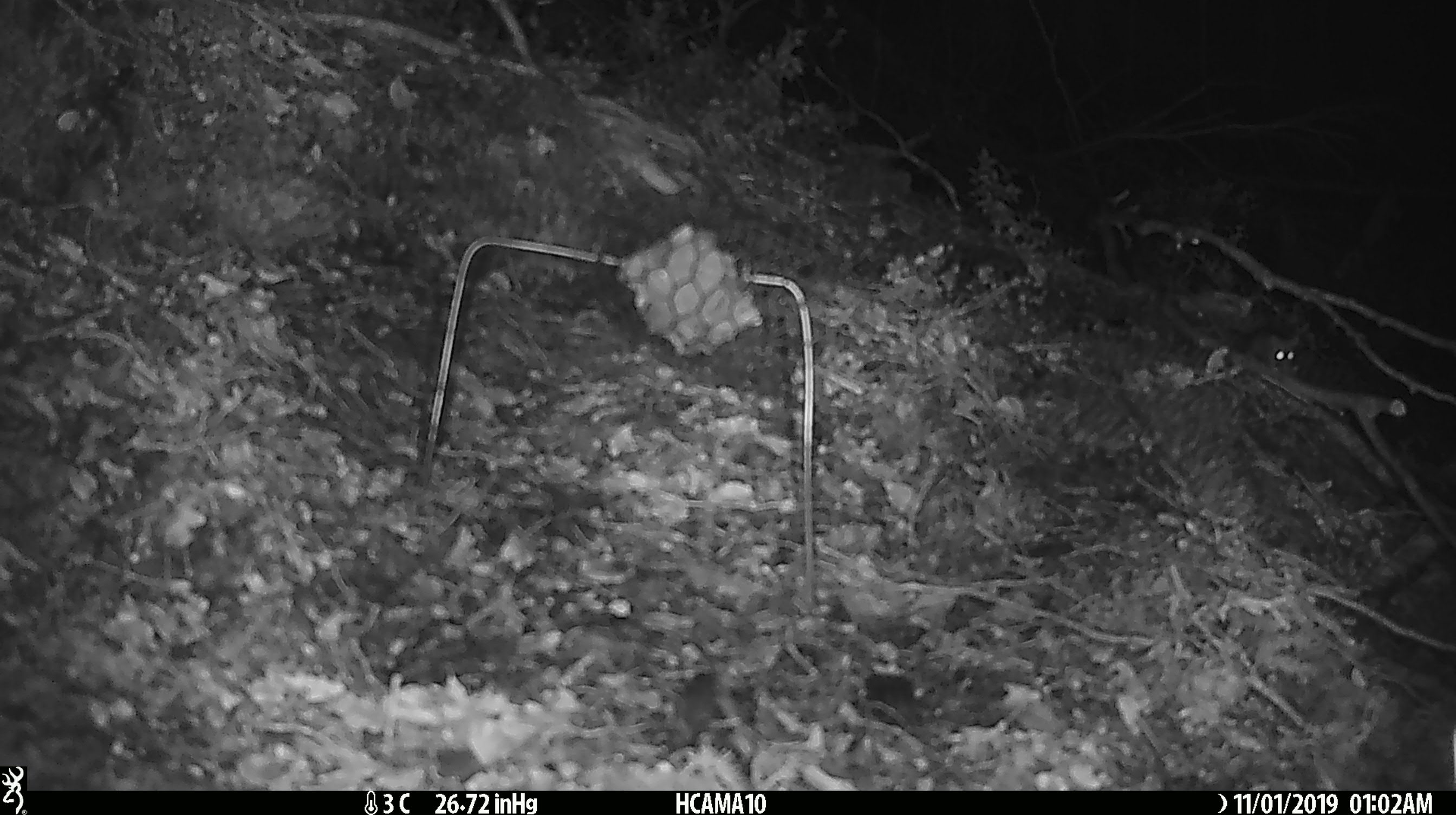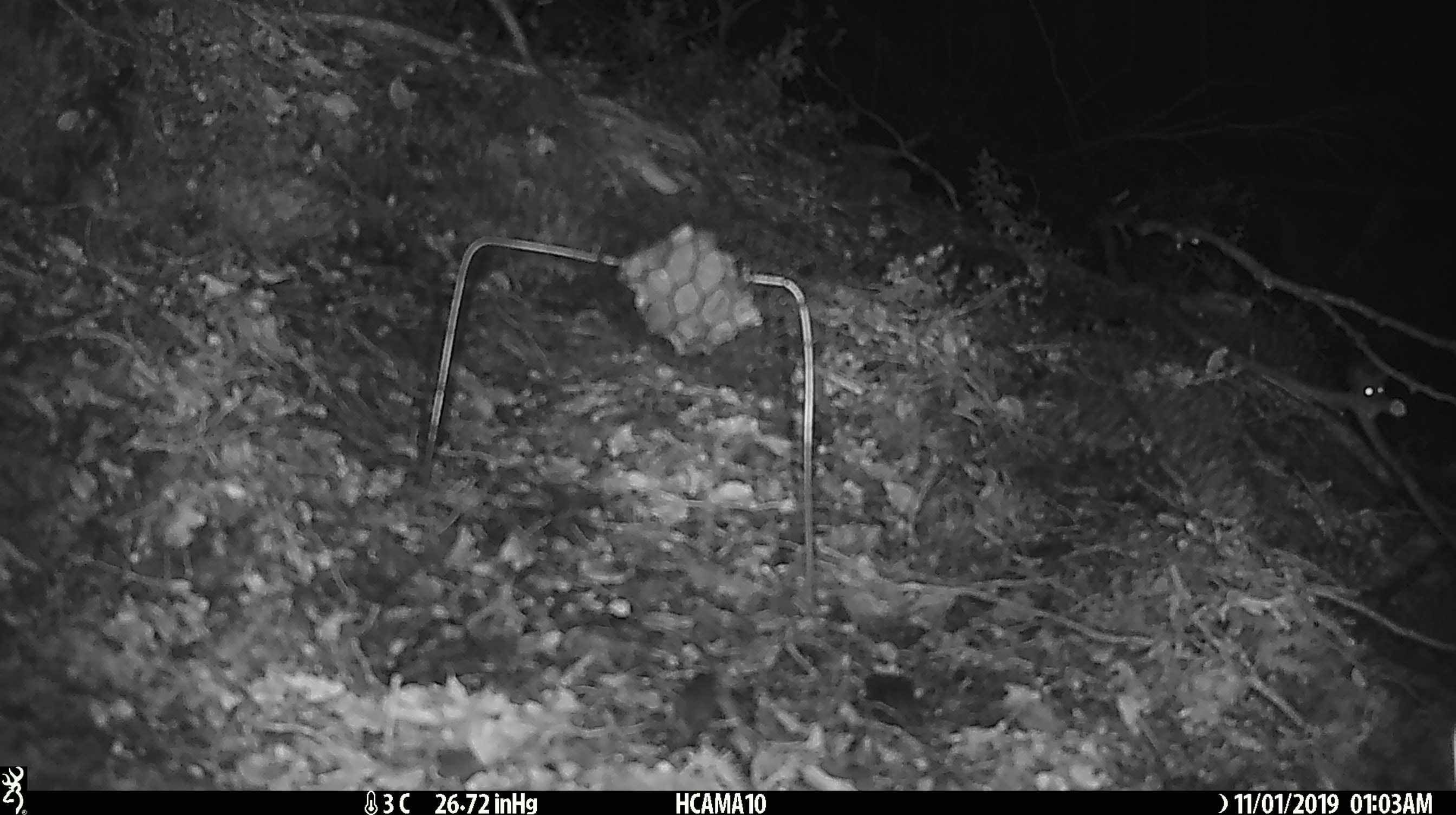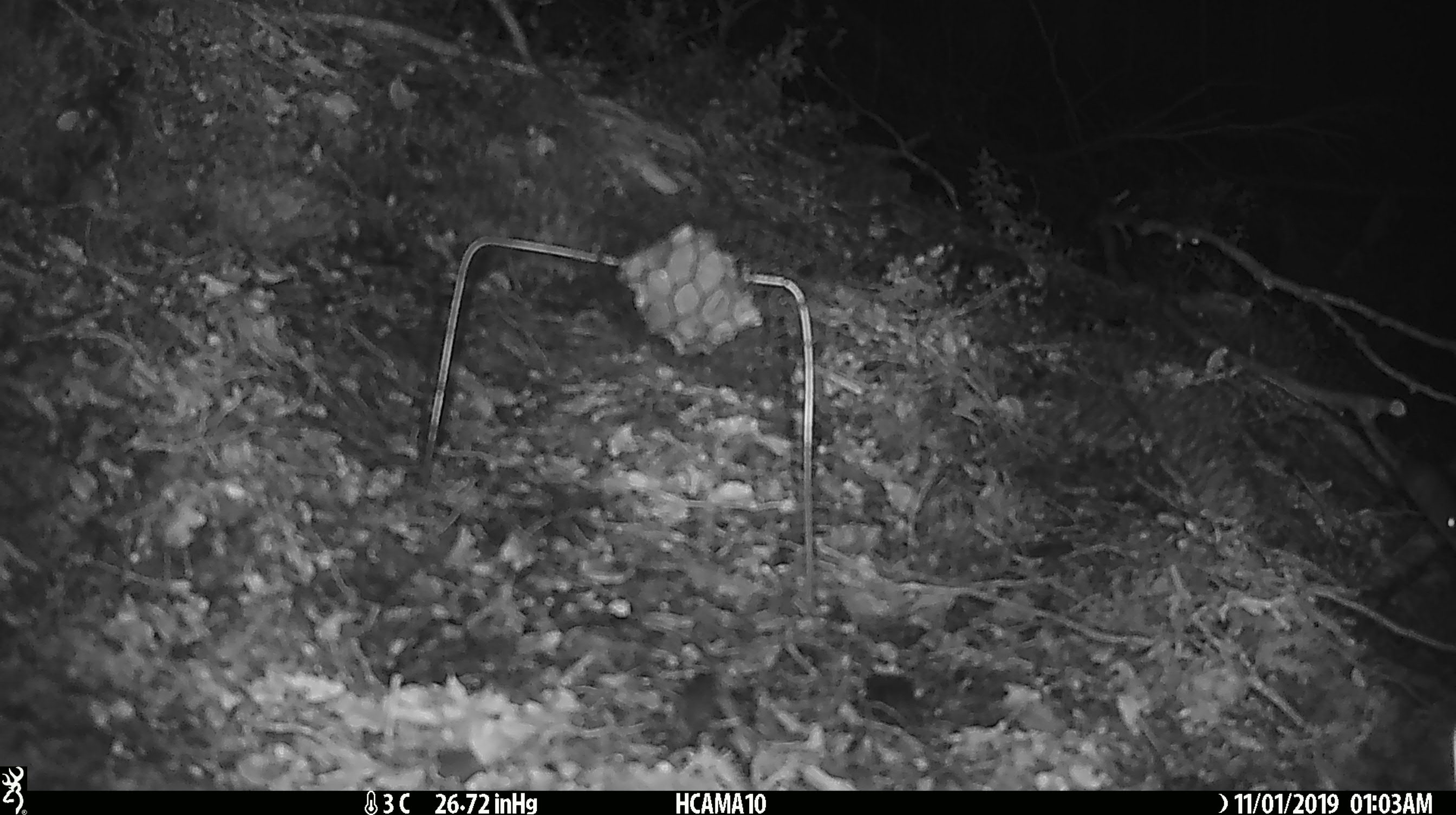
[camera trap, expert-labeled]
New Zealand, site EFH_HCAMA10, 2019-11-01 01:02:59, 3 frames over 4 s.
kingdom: Animalia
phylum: Chordata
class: Mammalia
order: Rodentia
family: Muridae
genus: Mus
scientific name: Mus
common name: mouse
Mouse (Mus).